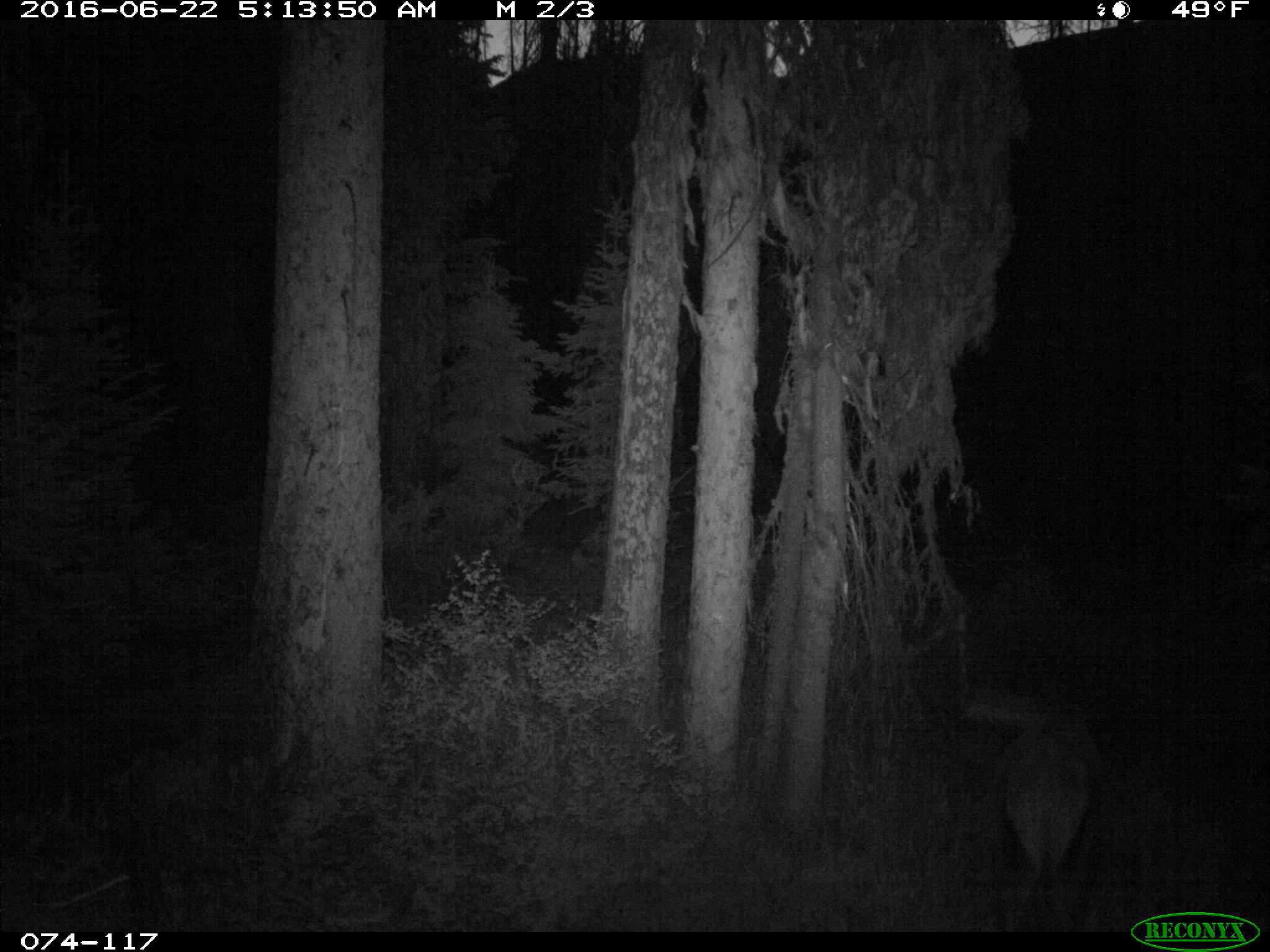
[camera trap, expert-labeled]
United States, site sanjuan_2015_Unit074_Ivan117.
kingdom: Animalia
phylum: Chordata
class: Mammalia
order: Artiodactyla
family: Cervidae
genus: Cervus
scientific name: Cervus elaphus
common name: red deer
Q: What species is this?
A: Cervus elaphus (red deer).